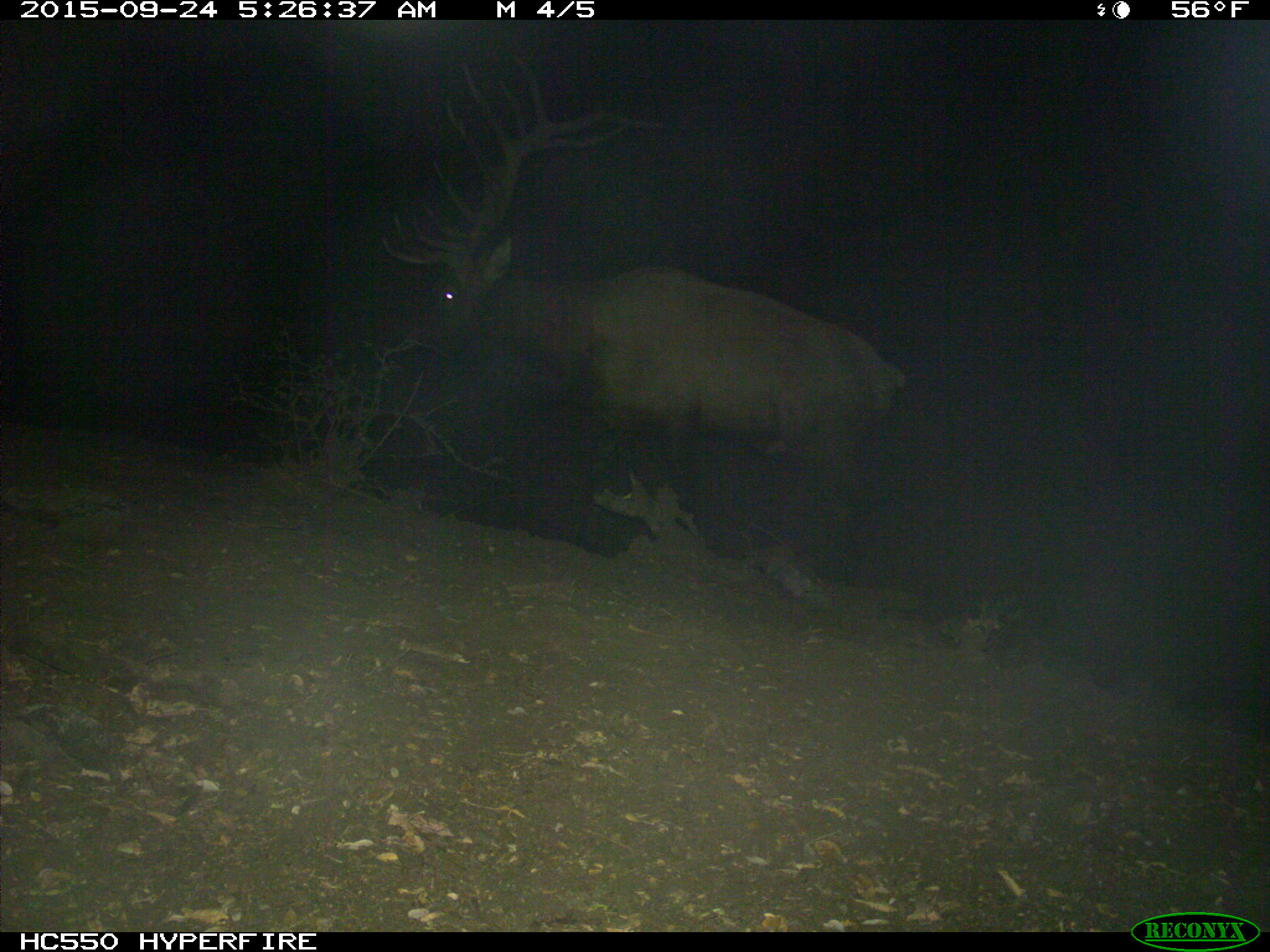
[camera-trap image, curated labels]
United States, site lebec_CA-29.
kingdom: Animalia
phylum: Chordata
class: Mammalia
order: Artiodactyla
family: Cervidae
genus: Cervus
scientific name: Cervus canadensis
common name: elk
Cervus canadensis (elk).